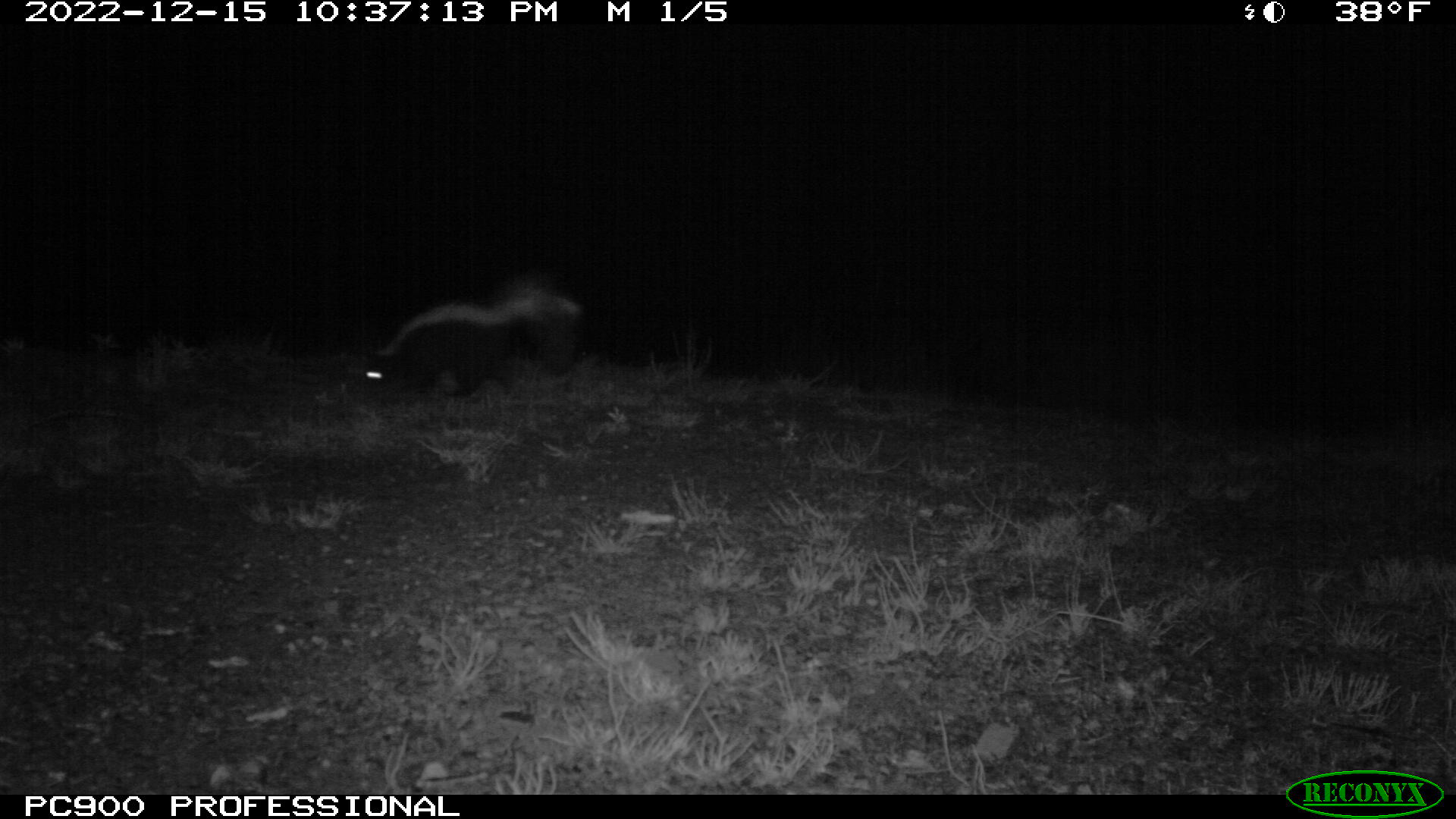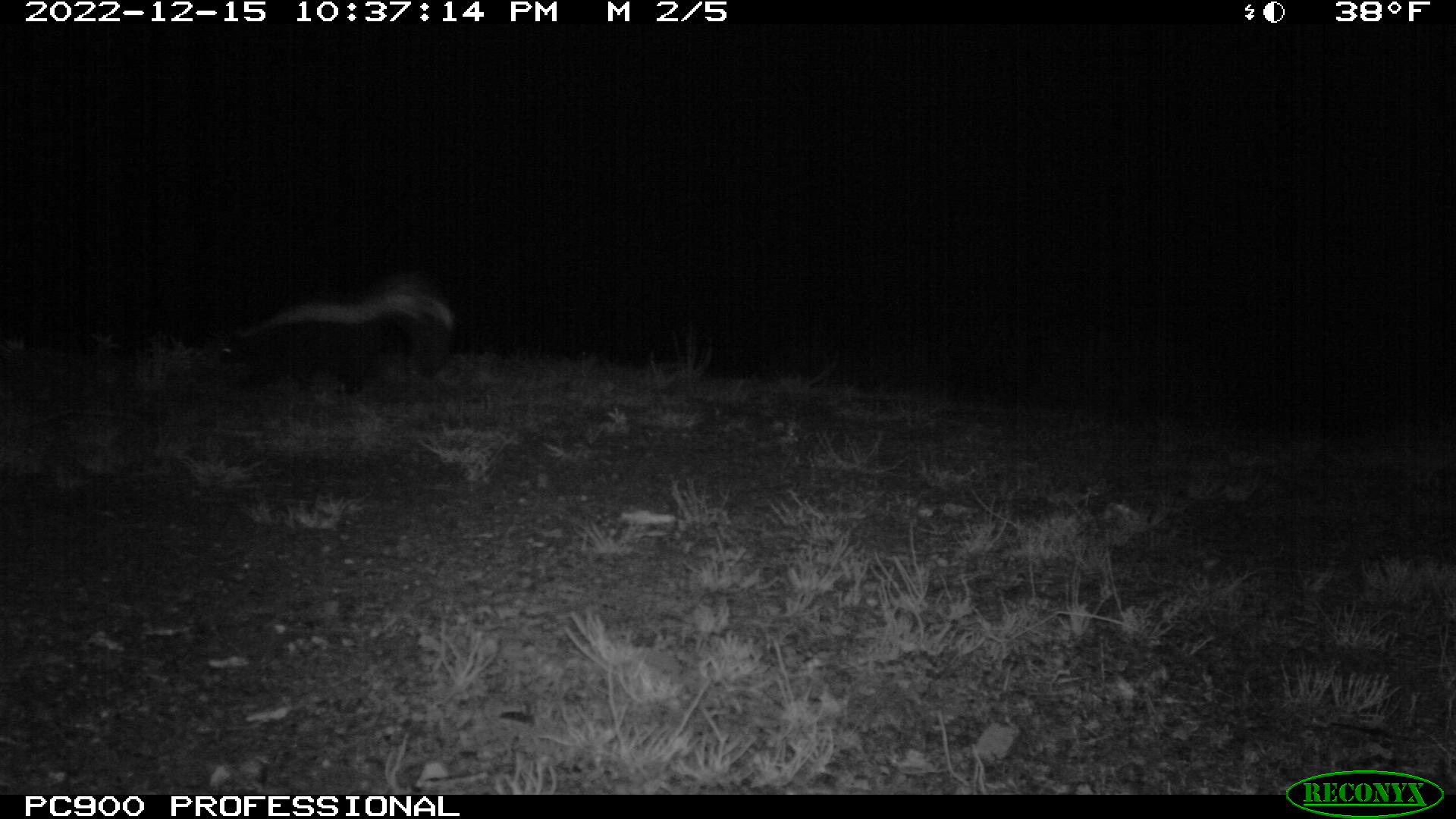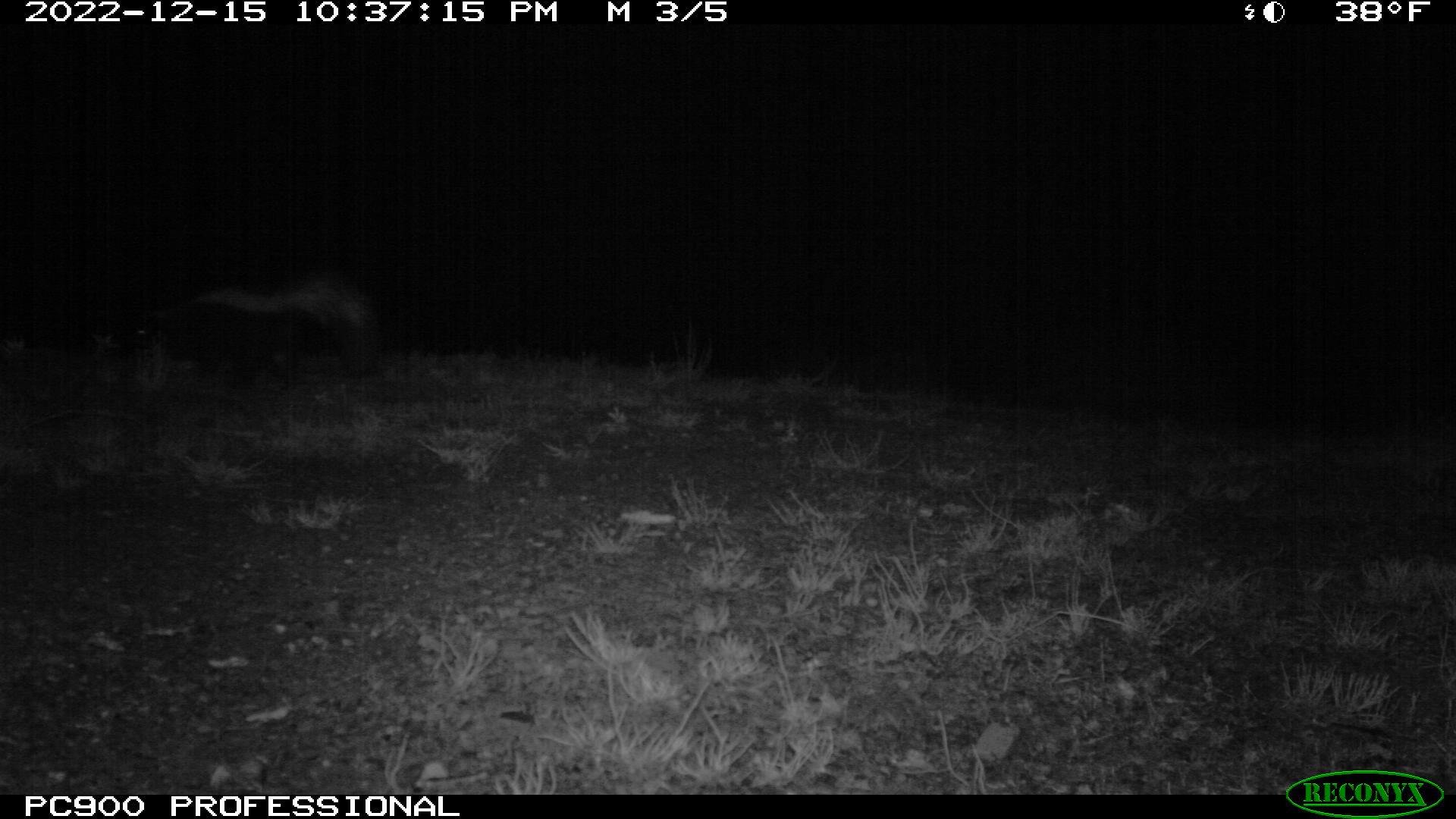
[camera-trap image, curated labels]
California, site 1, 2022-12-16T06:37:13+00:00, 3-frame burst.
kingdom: Animalia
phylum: Chordata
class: Mammalia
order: Carnivora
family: Mephitidae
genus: Mephitis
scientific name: Mephitis mephitis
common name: striped skunk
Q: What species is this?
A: Striped skunk (Mephitis mephitis).